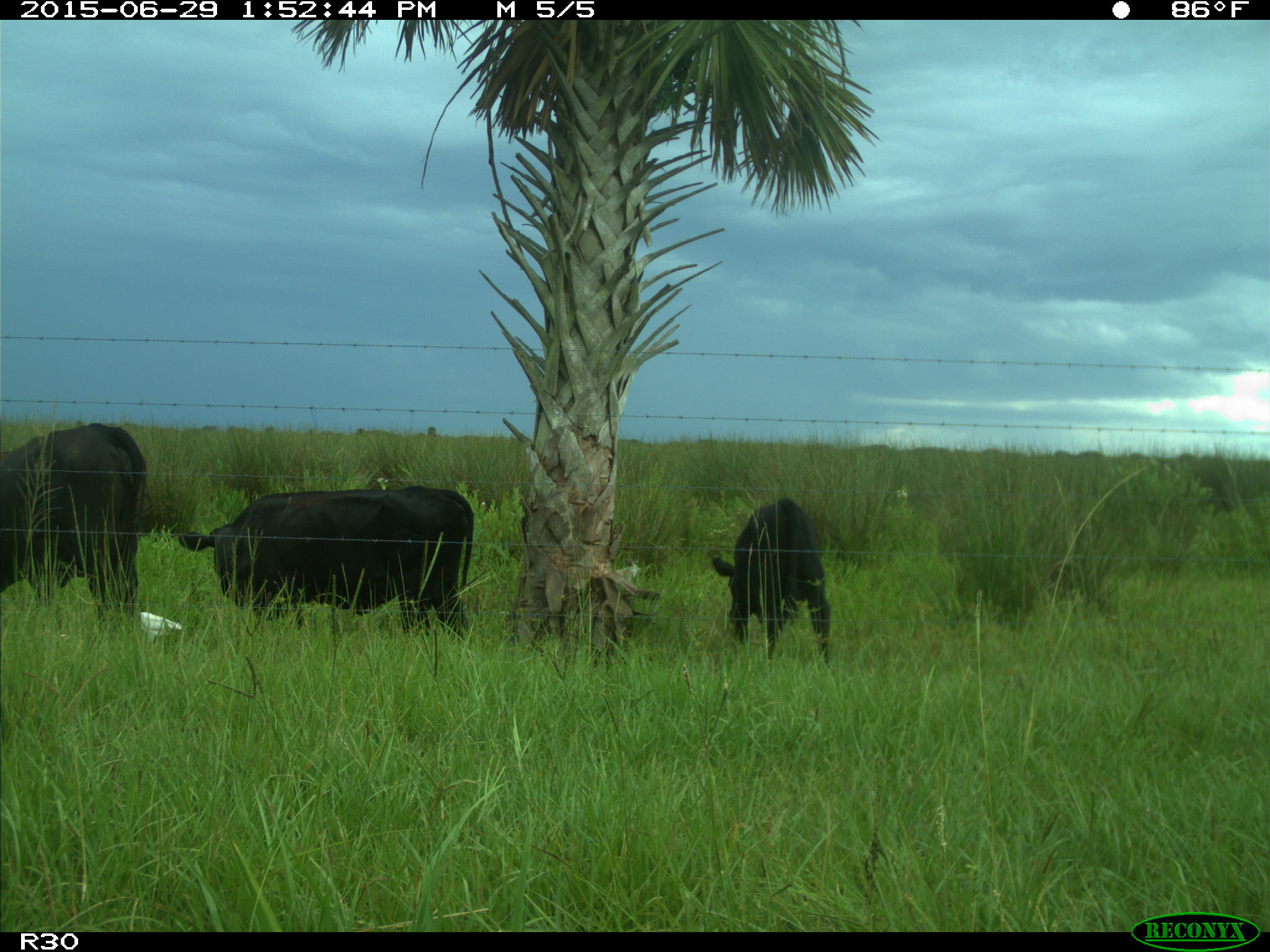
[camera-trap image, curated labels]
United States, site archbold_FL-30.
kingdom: Animalia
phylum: Chordata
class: Mammalia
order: Artiodactyla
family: Bovidae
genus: Bos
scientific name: Bos taurus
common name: domestic cow